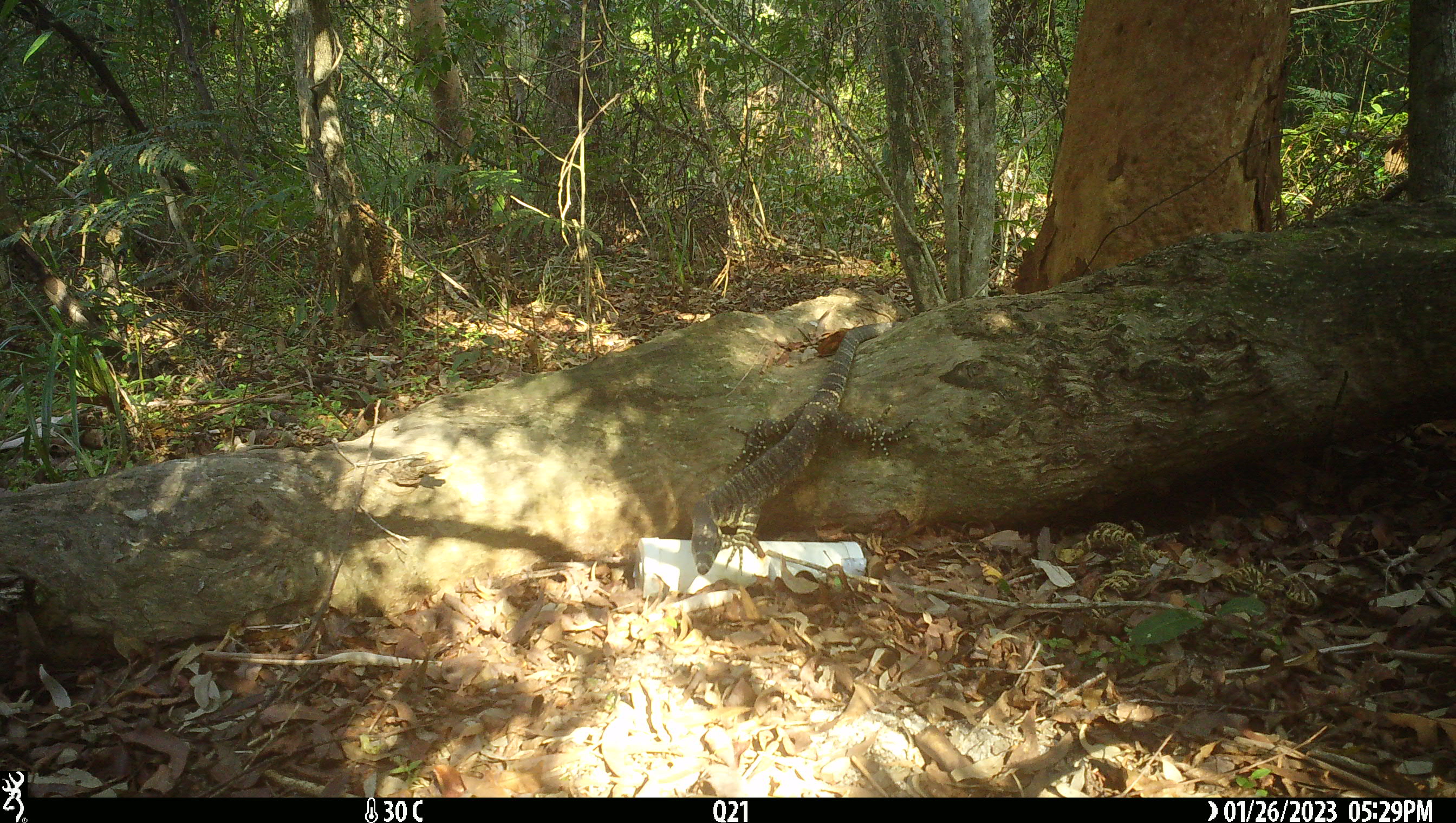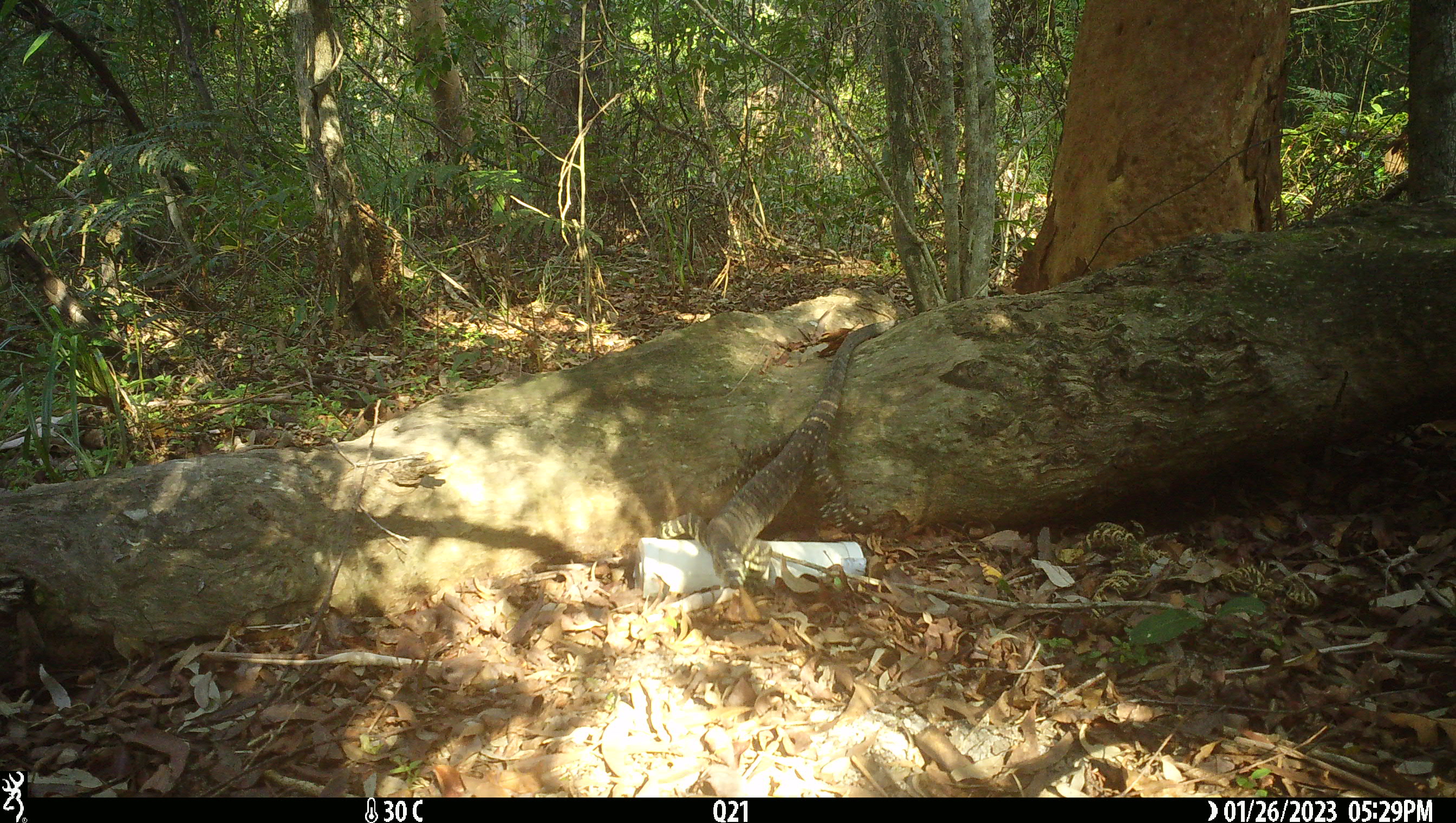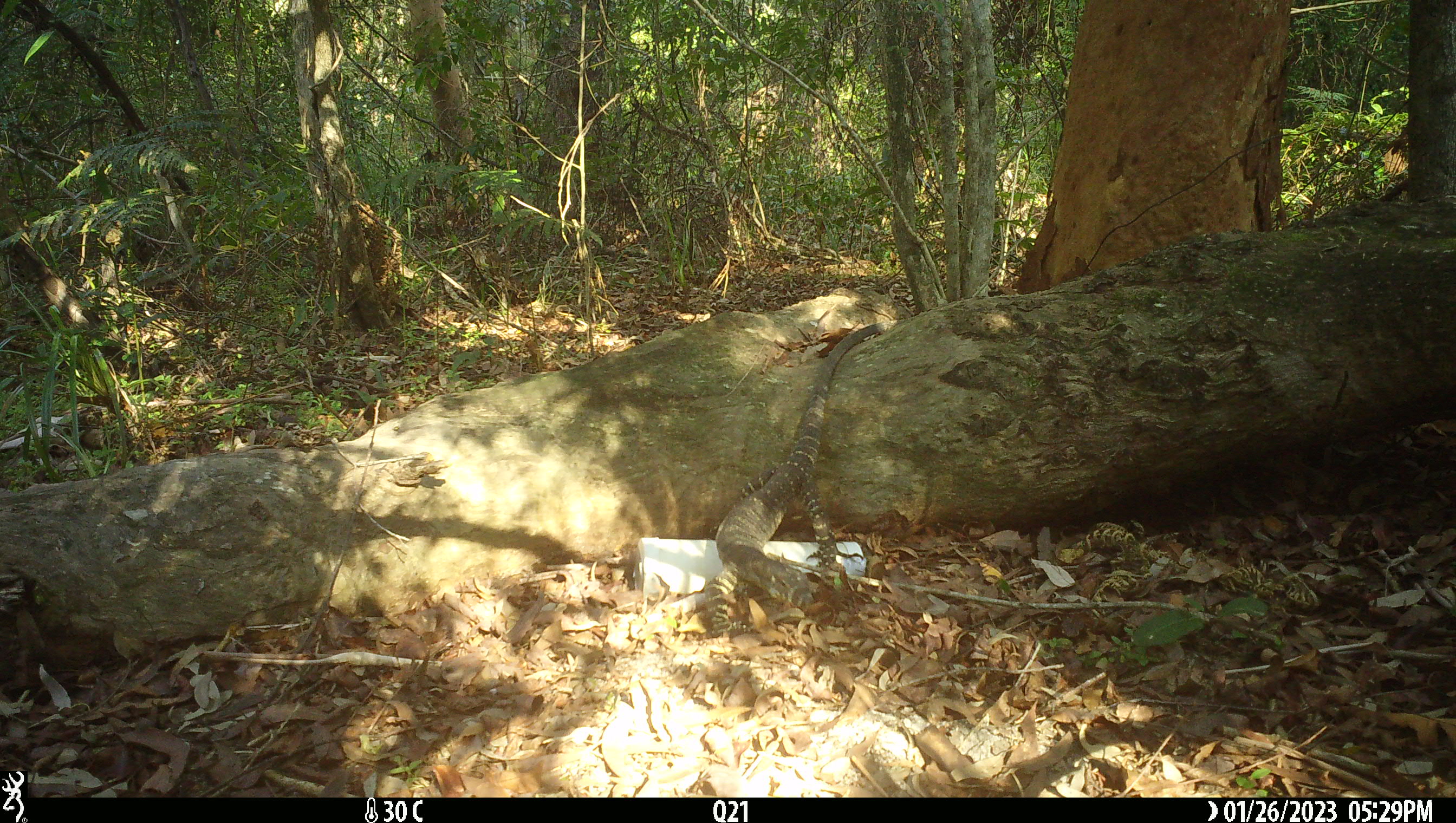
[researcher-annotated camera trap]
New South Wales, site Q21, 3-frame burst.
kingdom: Animalia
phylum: Chordata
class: Reptilia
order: Squamata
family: Varanidae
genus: Varanus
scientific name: Varanus varius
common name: lace monitor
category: goanna